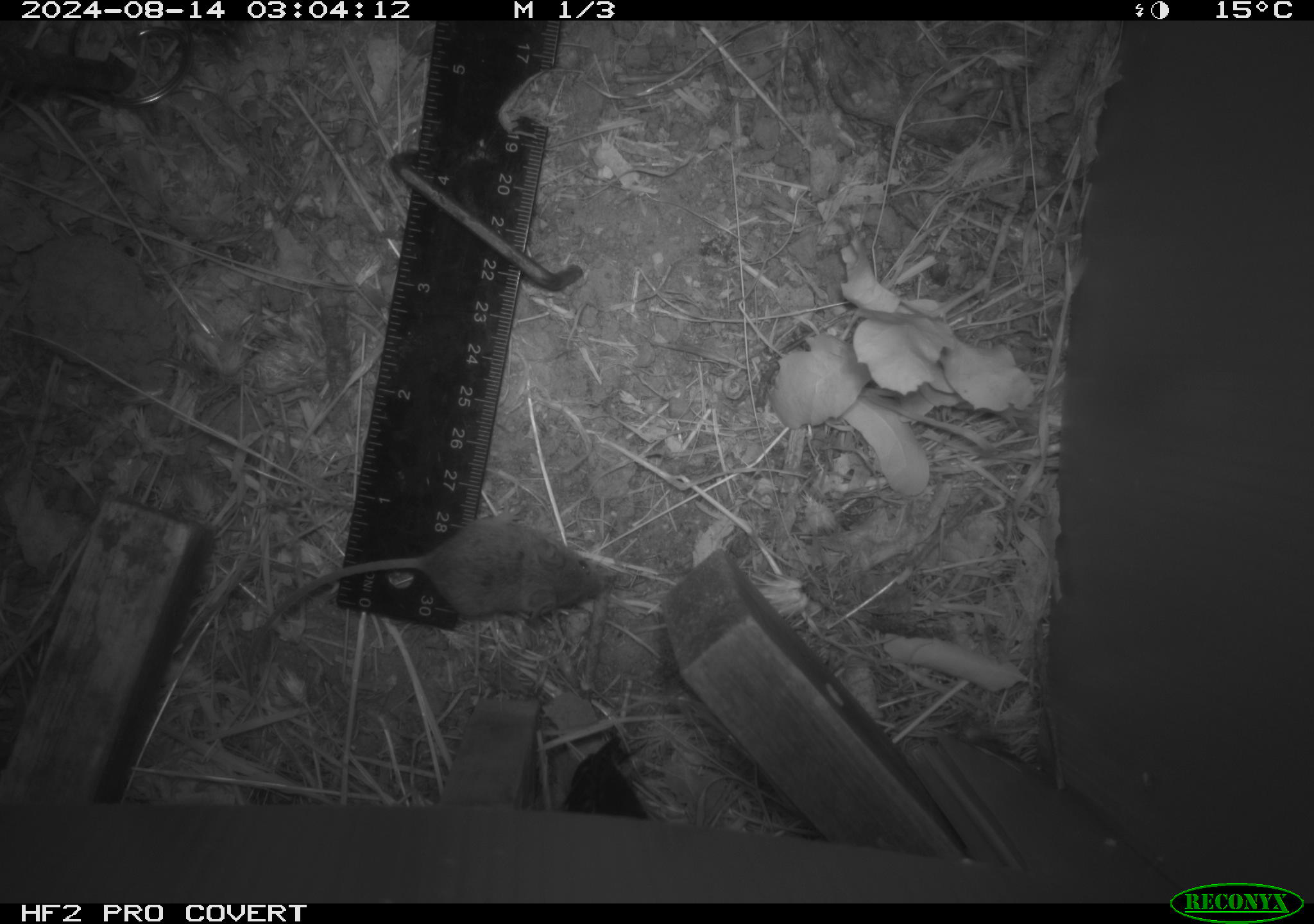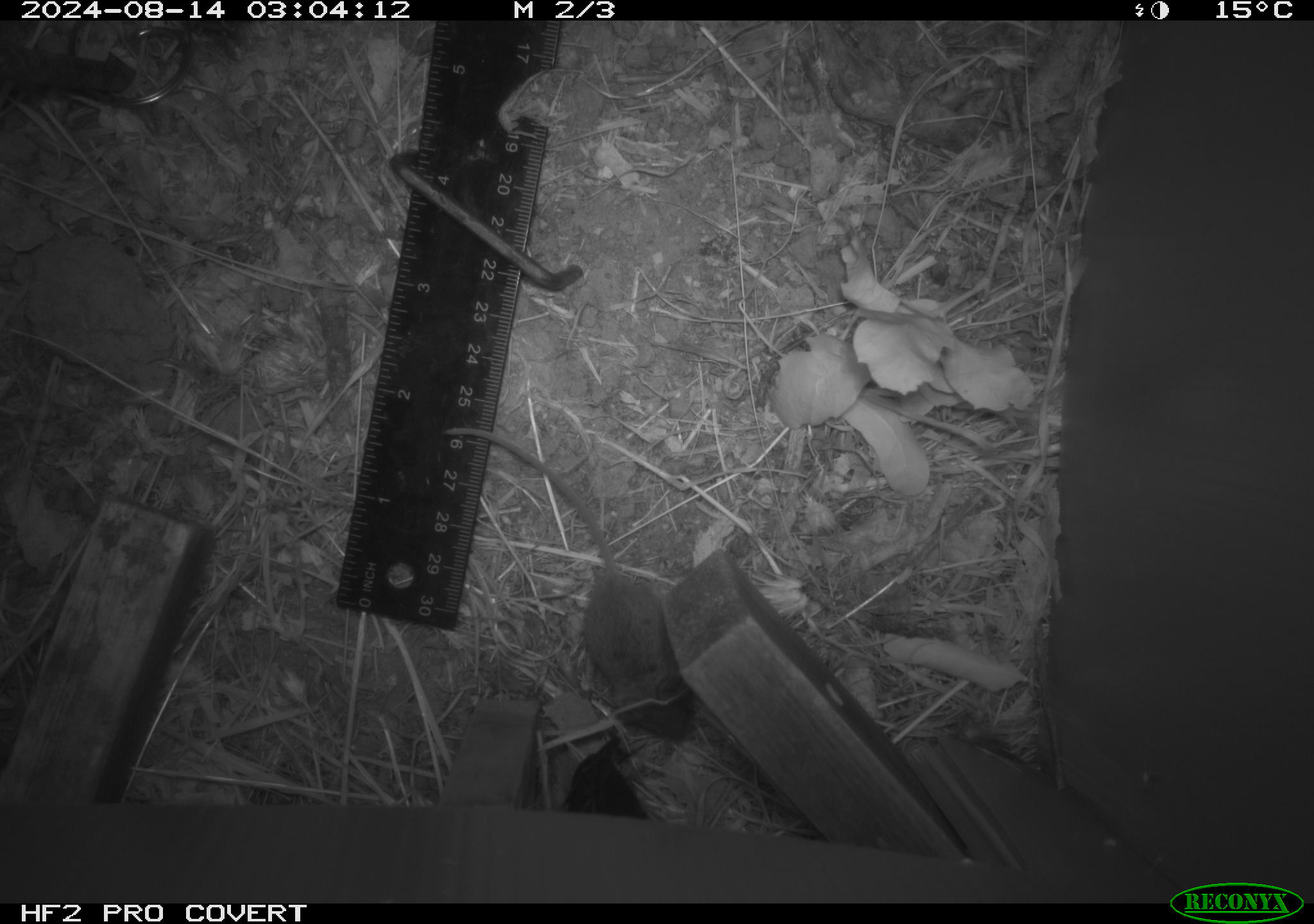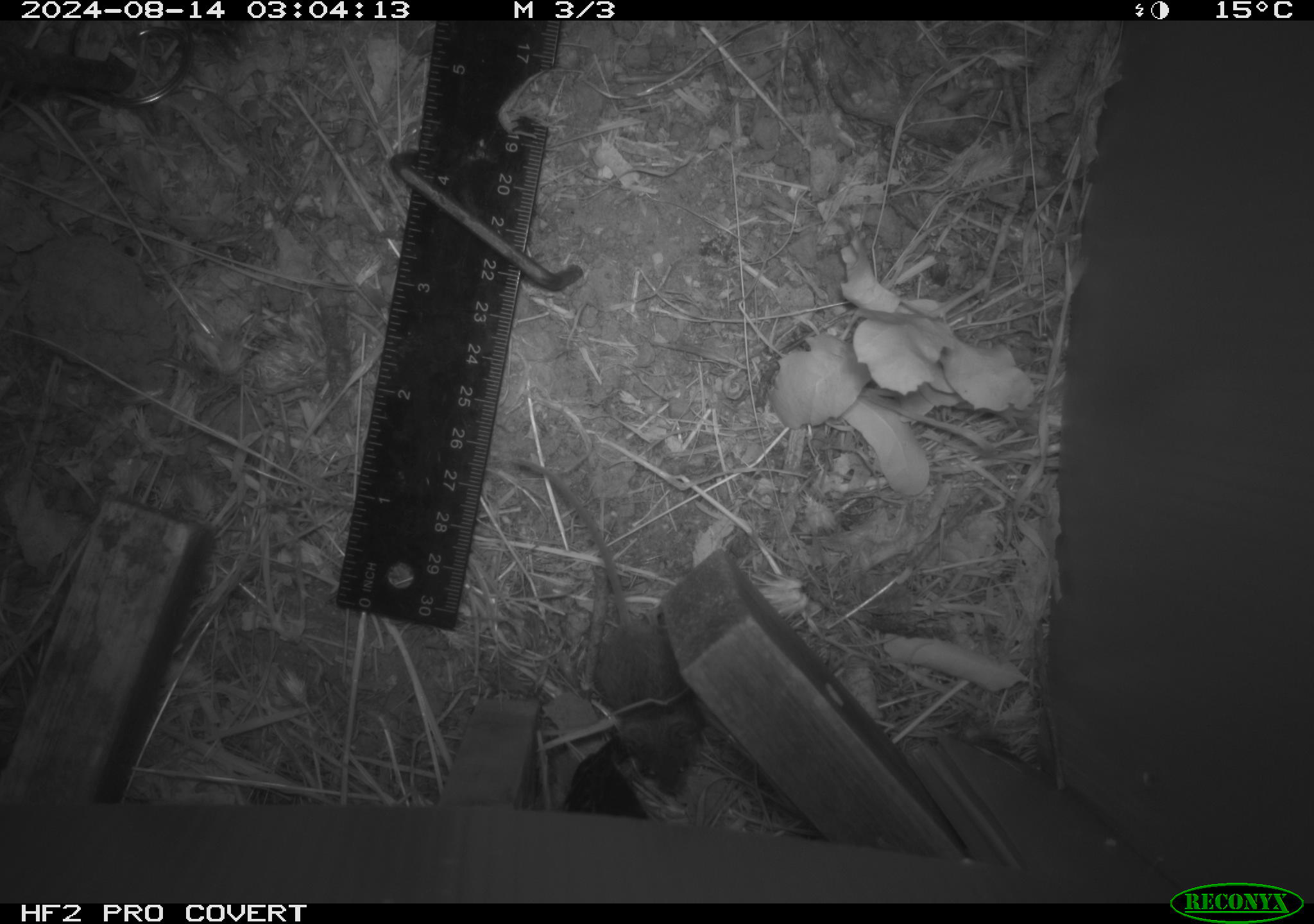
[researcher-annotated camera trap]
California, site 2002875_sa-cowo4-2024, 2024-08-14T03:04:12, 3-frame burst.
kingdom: Animalia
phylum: Chordata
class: Mammalia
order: Rodentia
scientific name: Rodentia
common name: mouse species